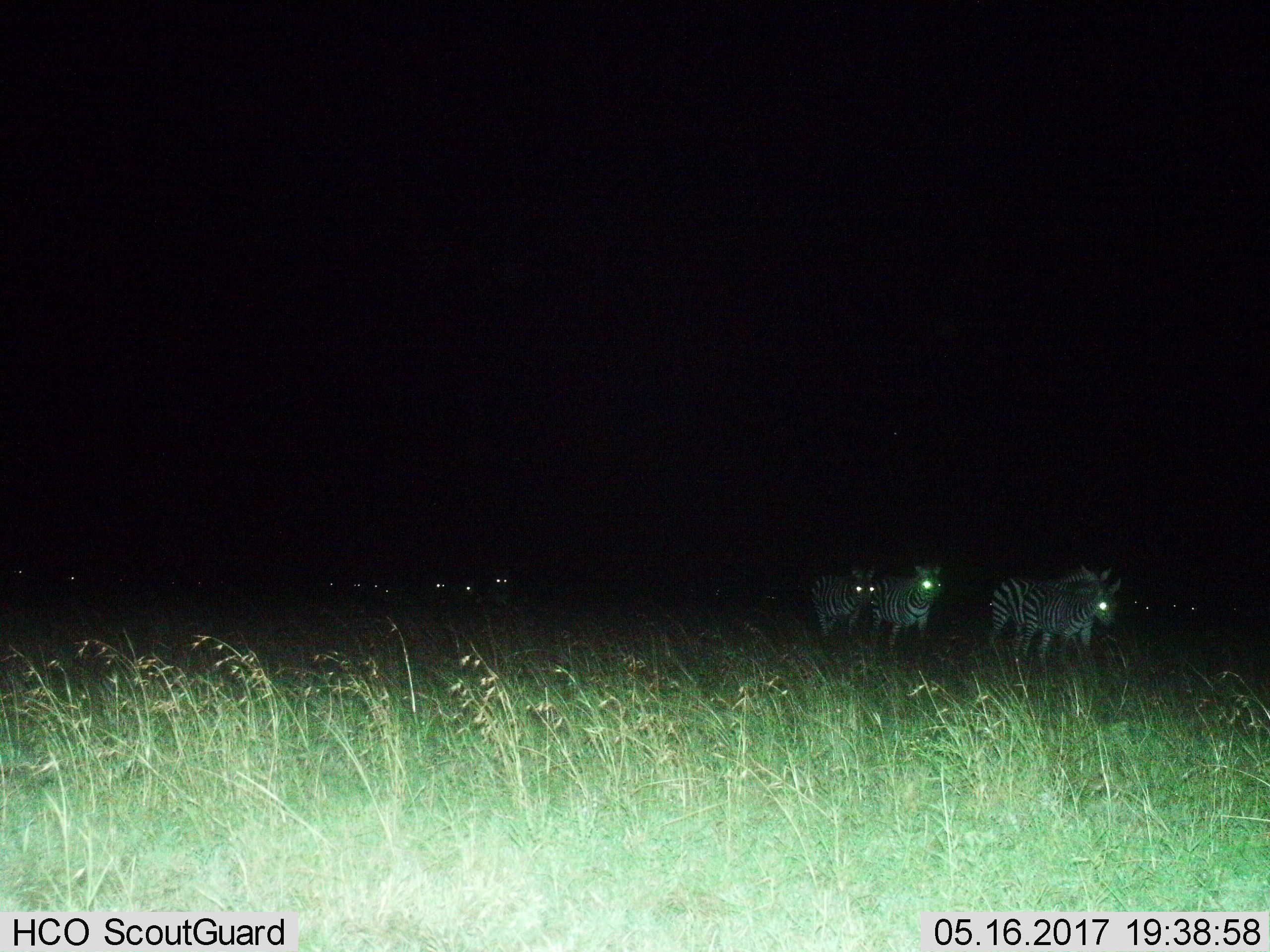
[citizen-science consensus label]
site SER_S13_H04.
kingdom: Animalia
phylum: Chordata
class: Mammalia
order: Perissodactyla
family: Equidae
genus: Equus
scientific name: Equus quagga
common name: plains zebra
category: zebraplains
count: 4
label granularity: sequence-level